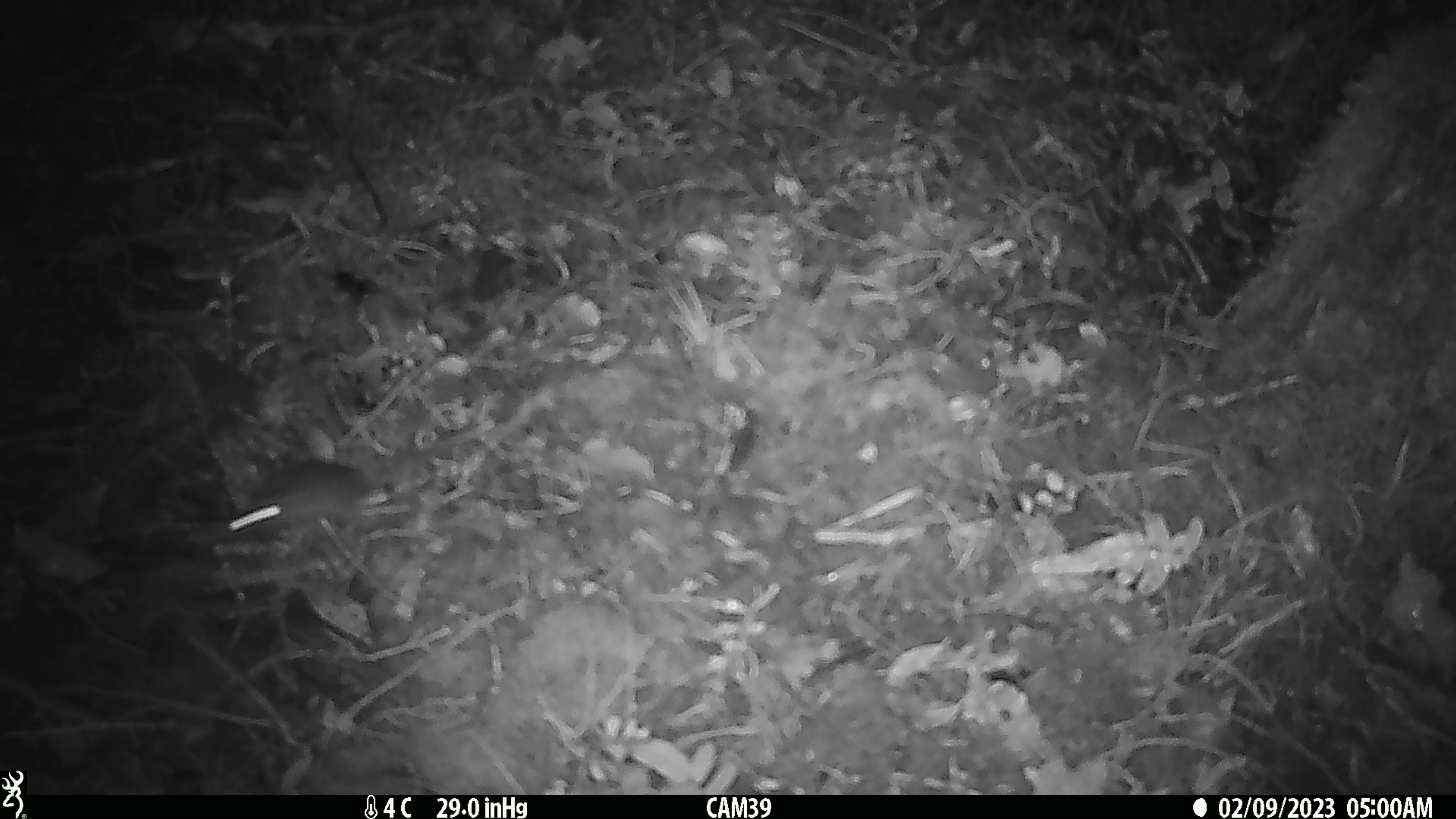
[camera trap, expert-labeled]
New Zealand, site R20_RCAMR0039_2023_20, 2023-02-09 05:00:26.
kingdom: Animalia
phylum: Chordata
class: Mammalia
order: Rodentia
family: Muridae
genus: Mus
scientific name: Mus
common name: mouse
Mouse (Mus).